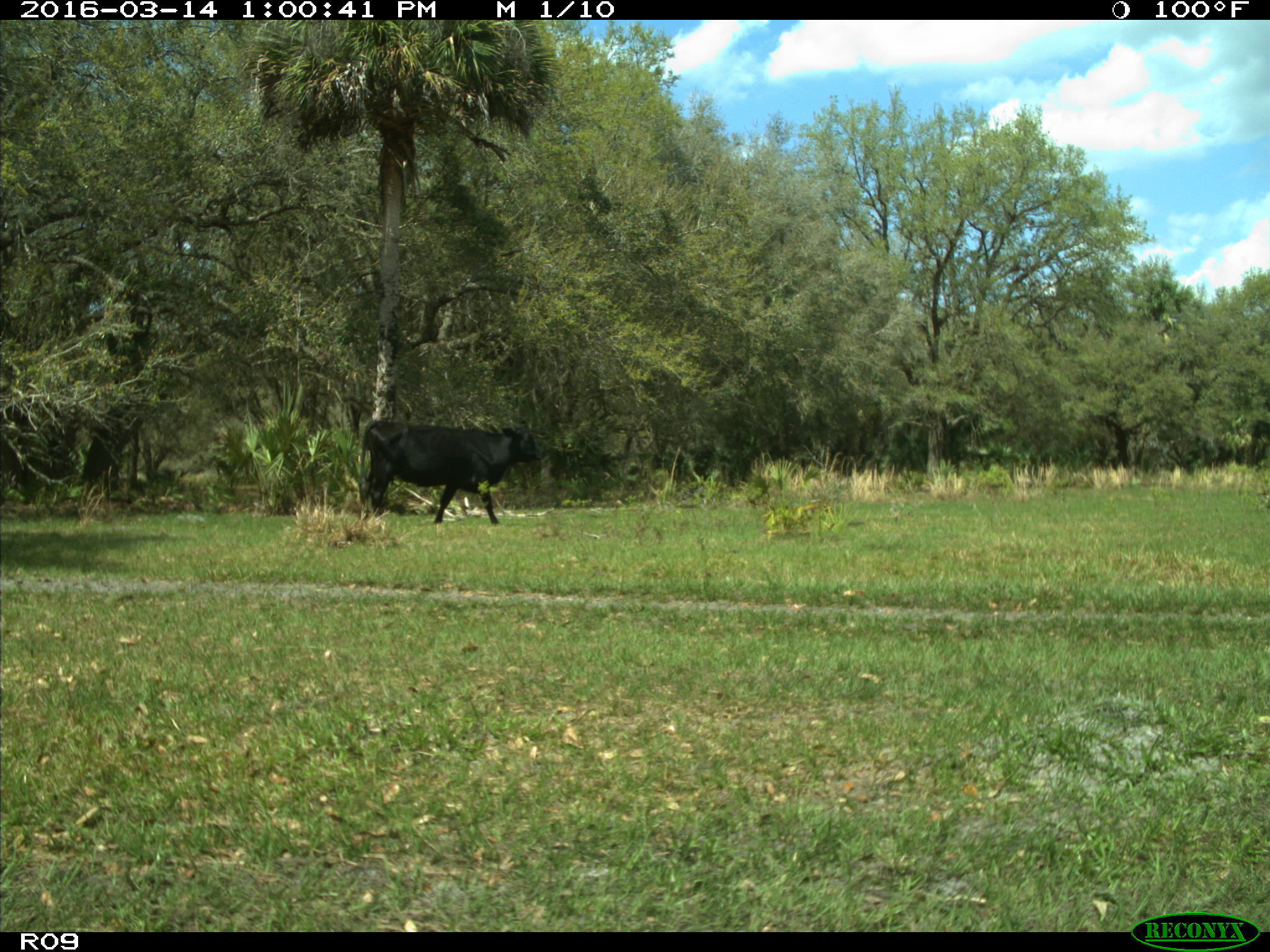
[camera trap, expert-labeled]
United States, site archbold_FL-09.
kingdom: Animalia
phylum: Chordata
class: Mammalia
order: Artiodactyla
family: Bovidae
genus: Bos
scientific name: Bos taurus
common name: domestic cow